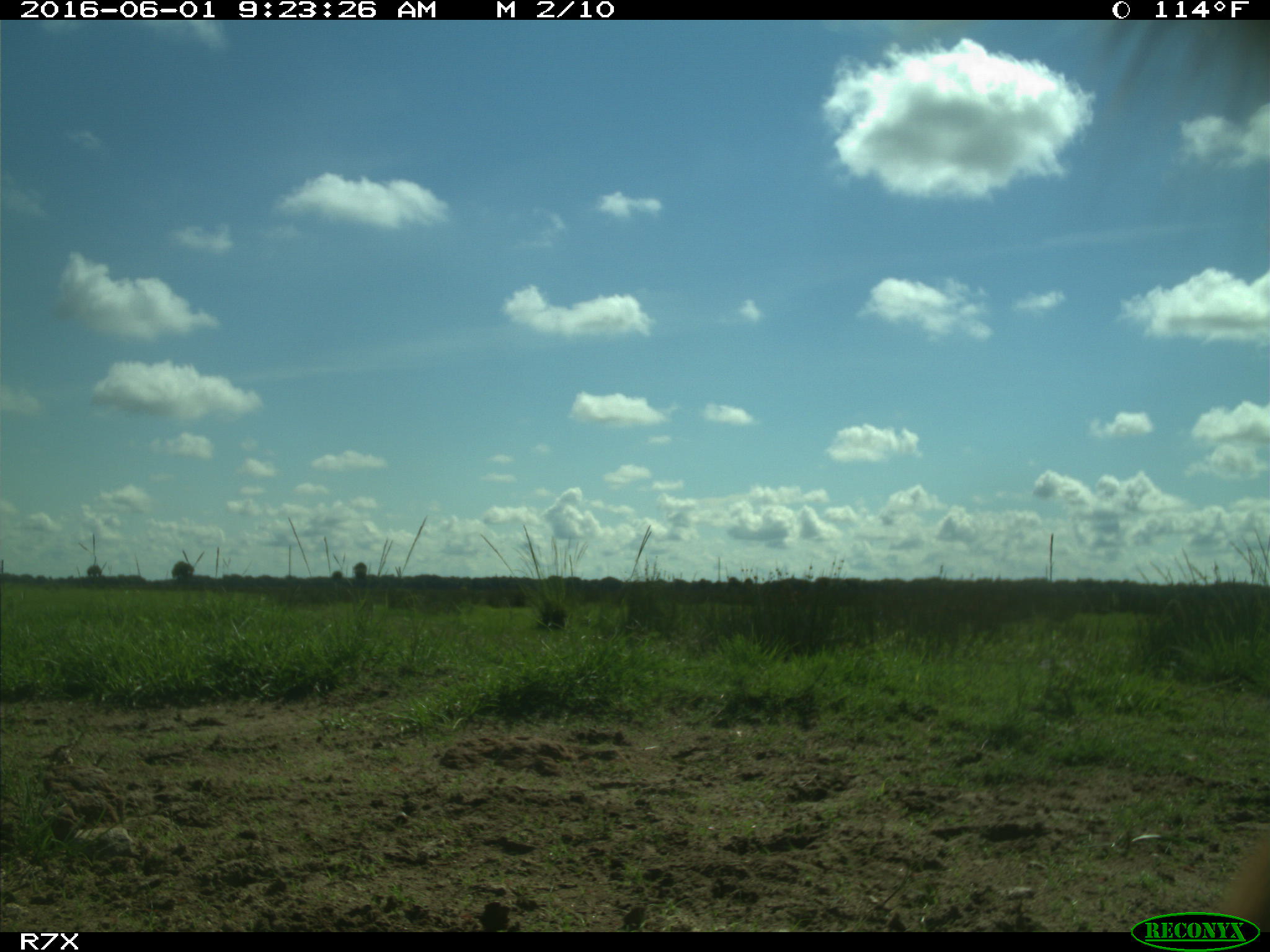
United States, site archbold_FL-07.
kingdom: Animalia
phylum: Chordata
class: Mammalia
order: Artiodactyla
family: Bovidae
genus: Bos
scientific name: Bos taurus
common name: domestic cow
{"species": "Bos taurus (domestic cow)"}